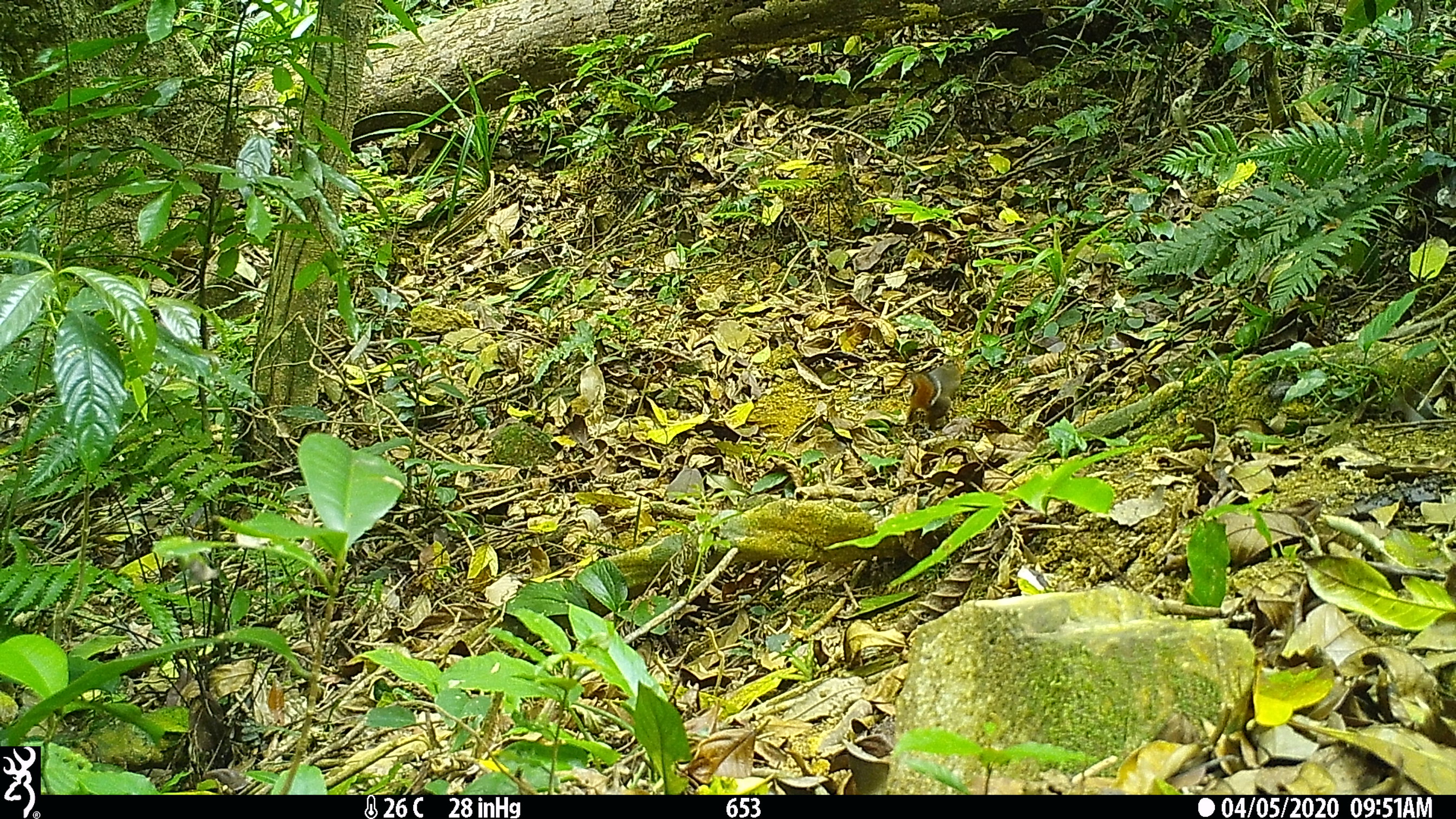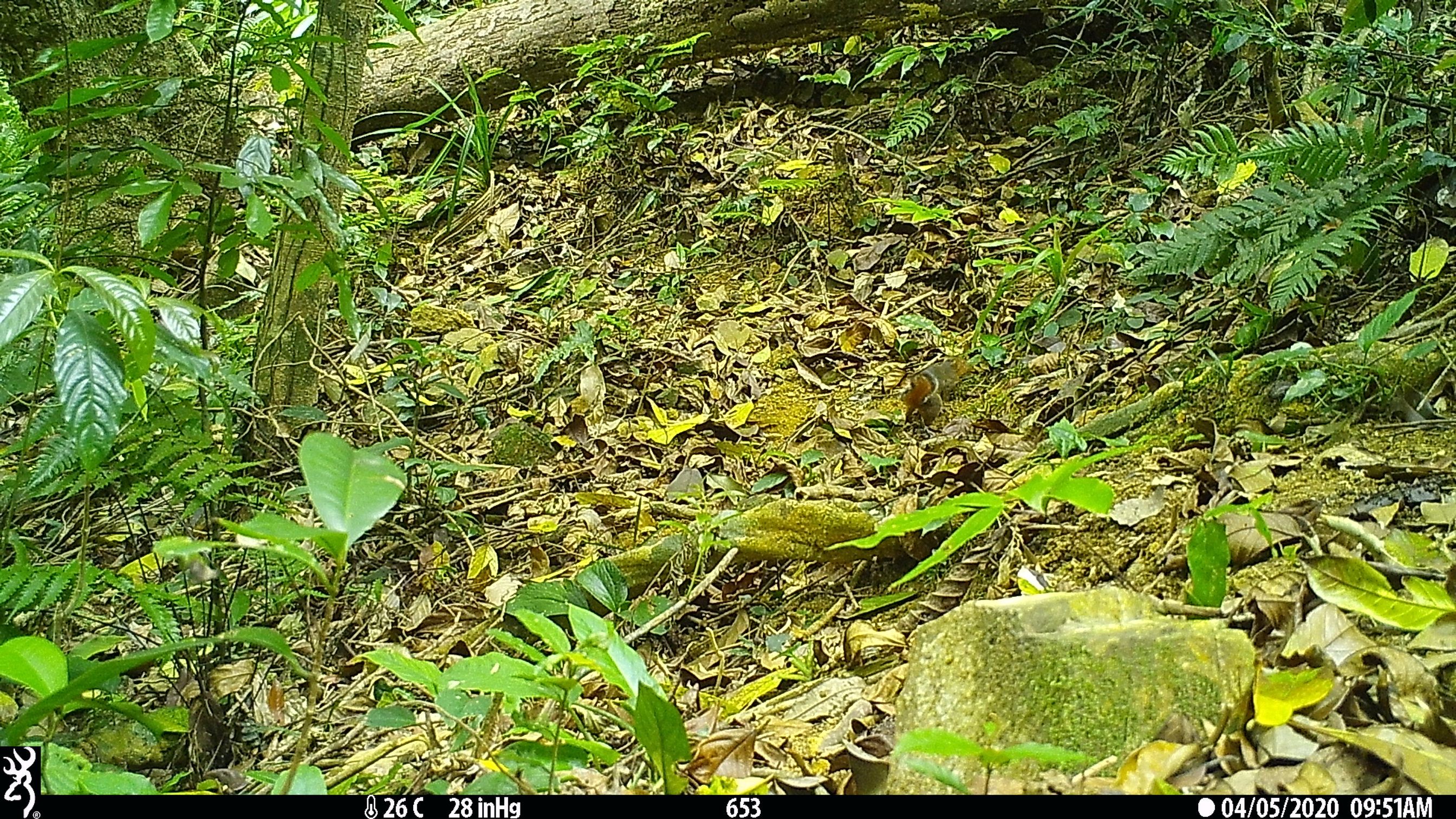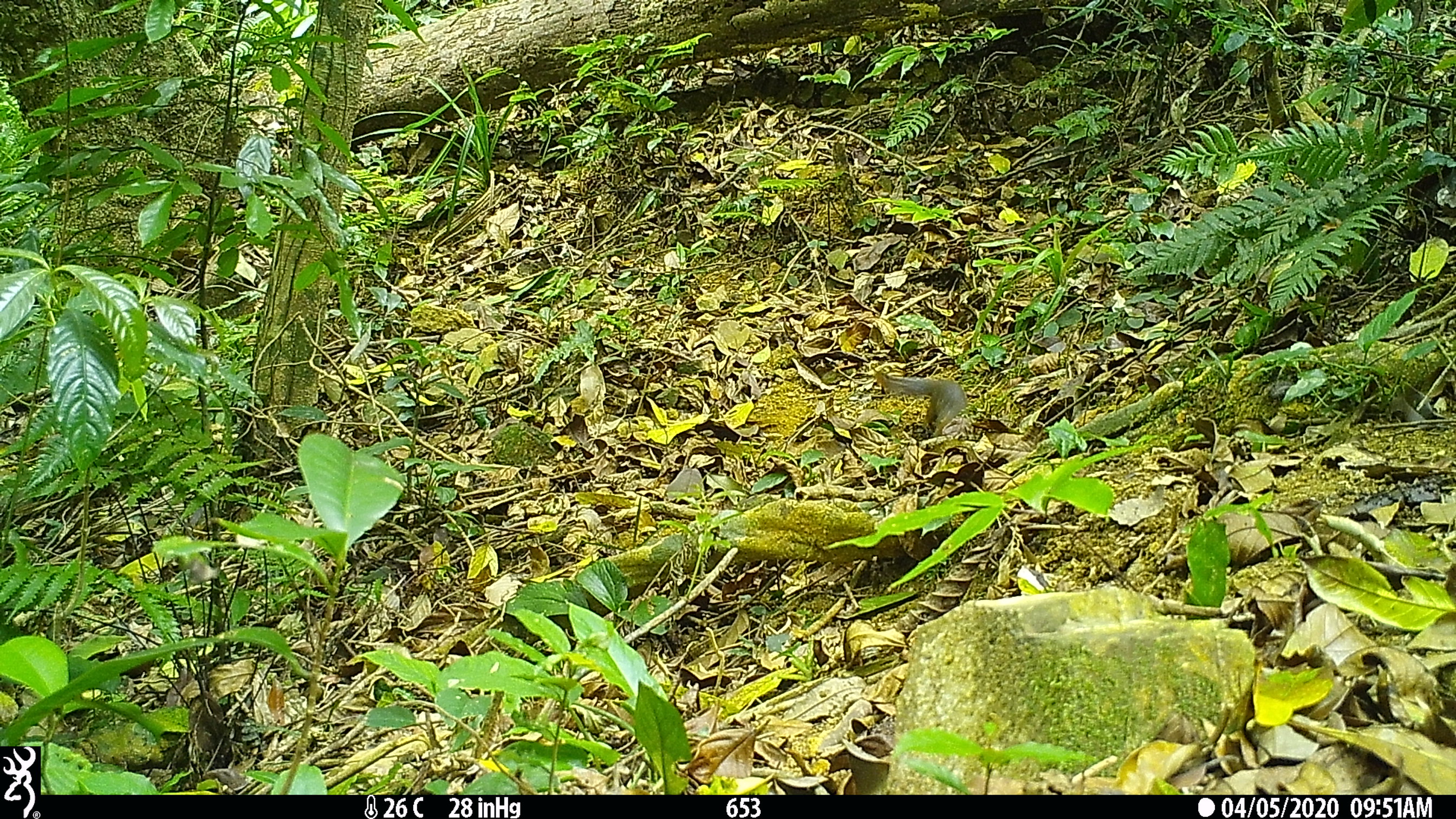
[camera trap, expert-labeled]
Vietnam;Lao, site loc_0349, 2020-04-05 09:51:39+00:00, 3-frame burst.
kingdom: Animalia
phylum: Chordata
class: Mammalia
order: Rodentia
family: Sciuridae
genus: Dremomys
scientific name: Dremomys rufigenis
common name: red-cheeked squirrel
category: red cheeked squirrel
Red cheeked squirrel (red-cheeked squirrel) (Dremomys rufigenis). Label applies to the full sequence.